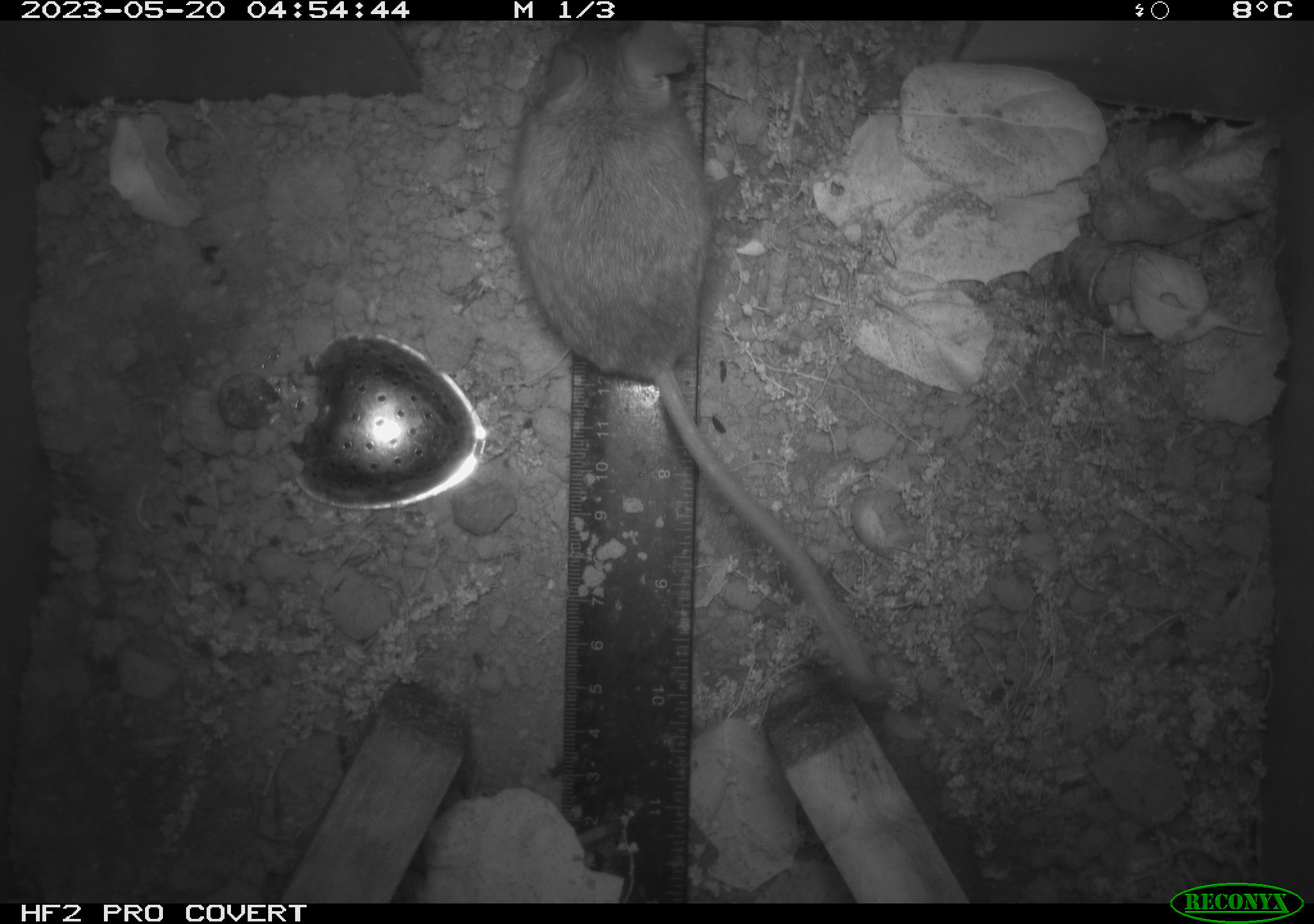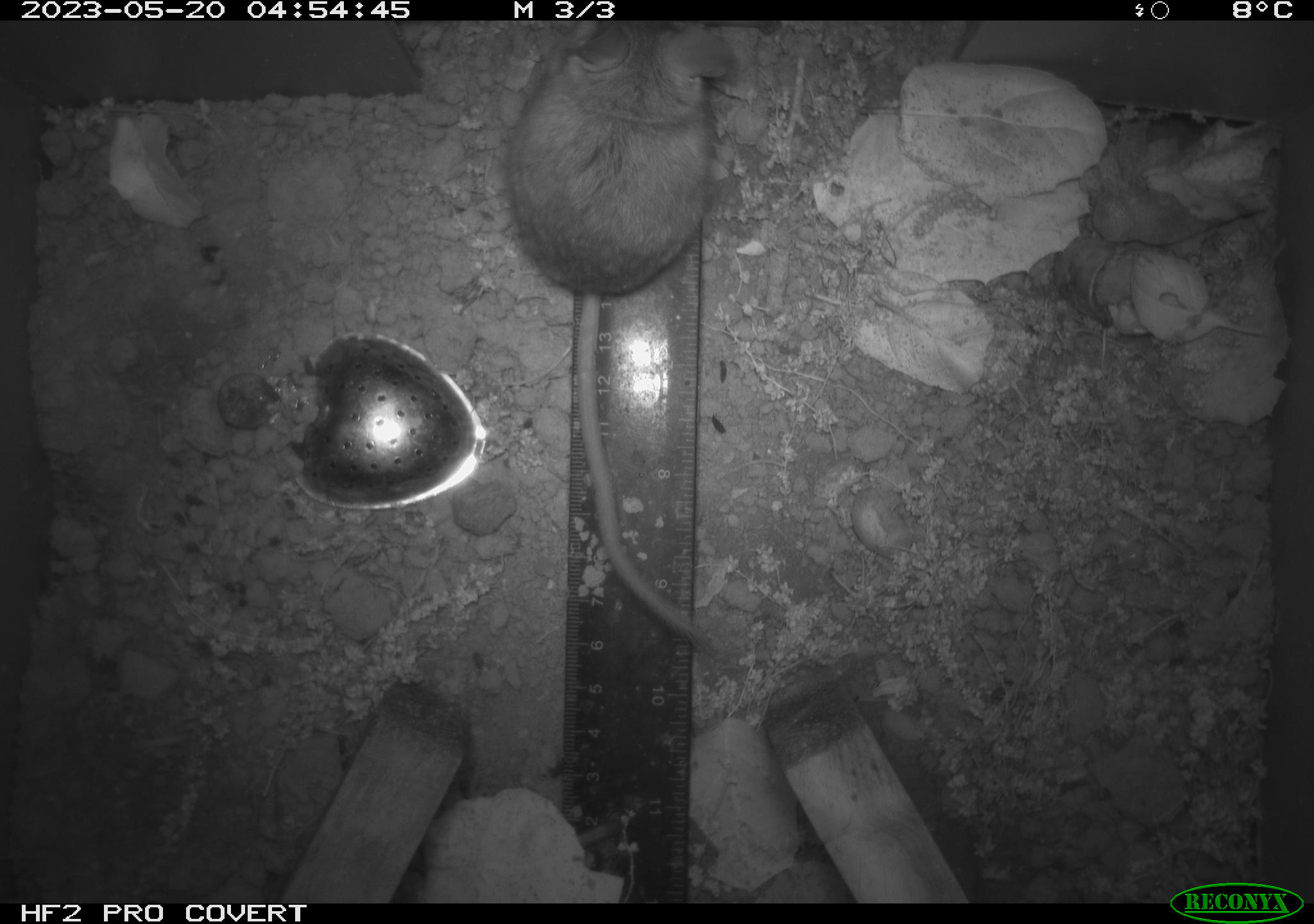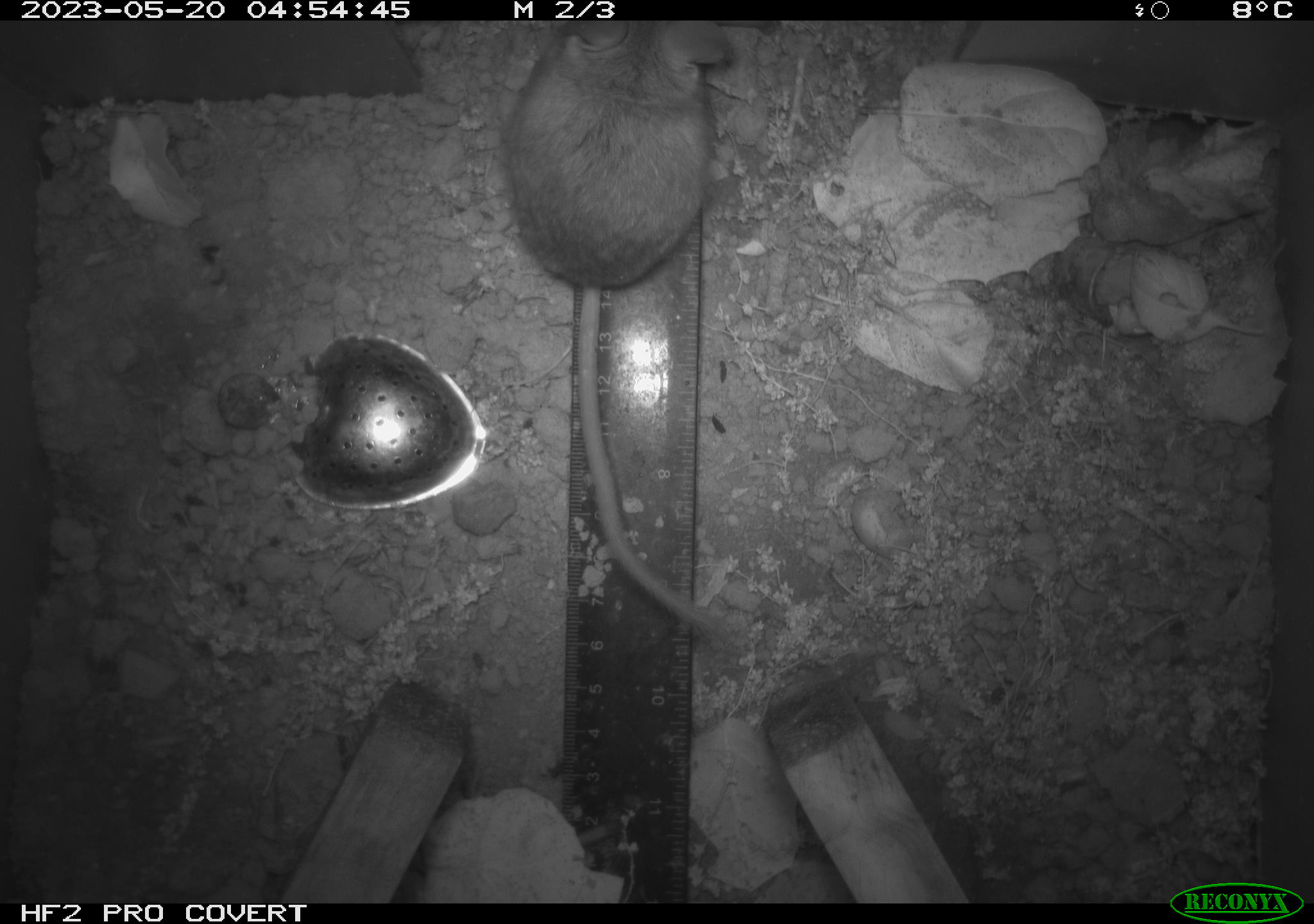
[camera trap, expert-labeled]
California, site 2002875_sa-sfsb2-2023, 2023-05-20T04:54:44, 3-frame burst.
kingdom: Animalia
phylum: Chordata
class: Mammalia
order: Rodentia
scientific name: Rodentia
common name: mouse species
Mouse species (Rodentia).